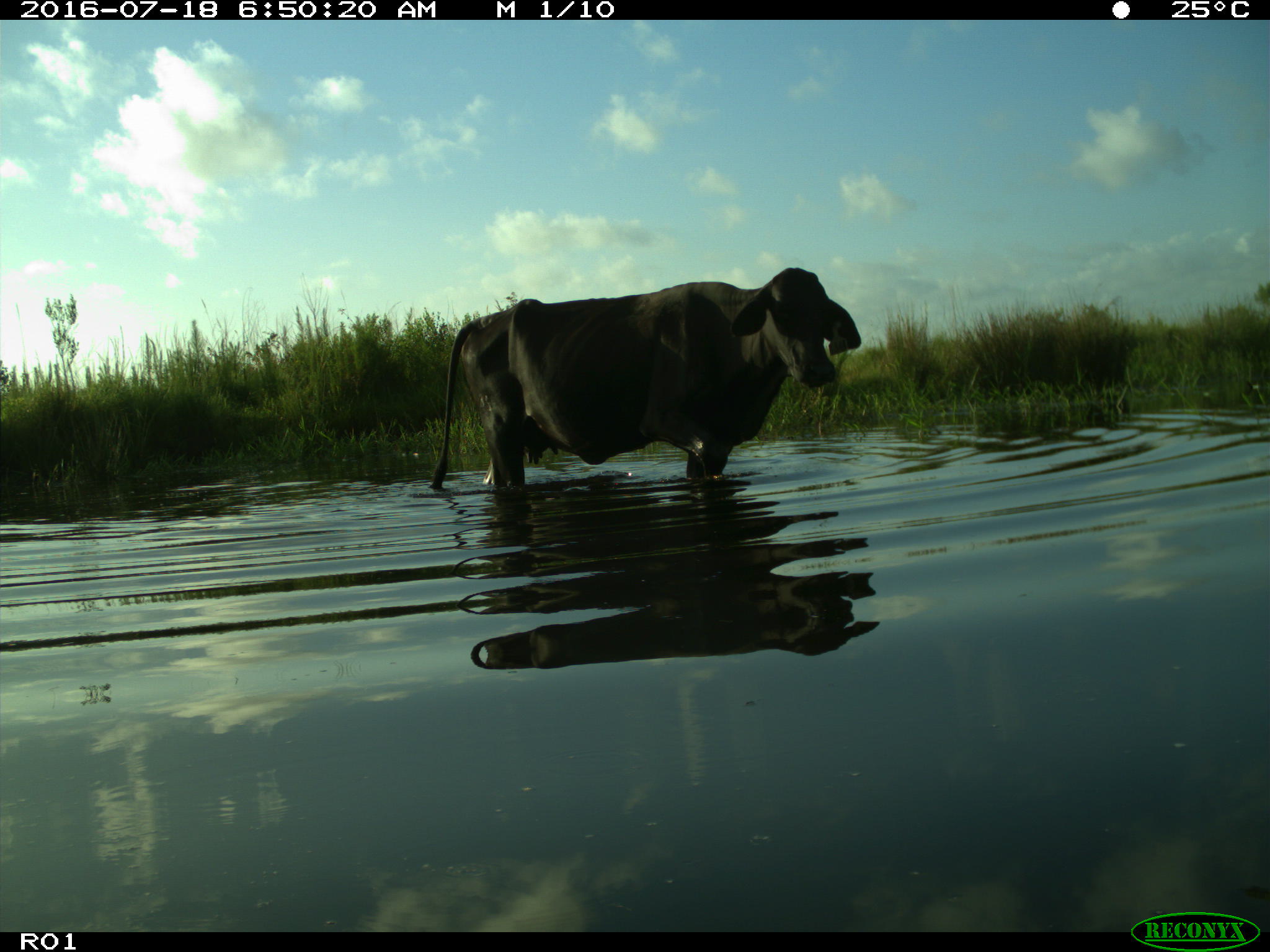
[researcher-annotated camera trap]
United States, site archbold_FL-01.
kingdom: Animalia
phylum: Chordata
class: Mammalia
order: Artiodactyla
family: Bovidae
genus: Bos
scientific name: Bos taurus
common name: domestic cow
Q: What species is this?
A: Bos taurus (domestic cow).